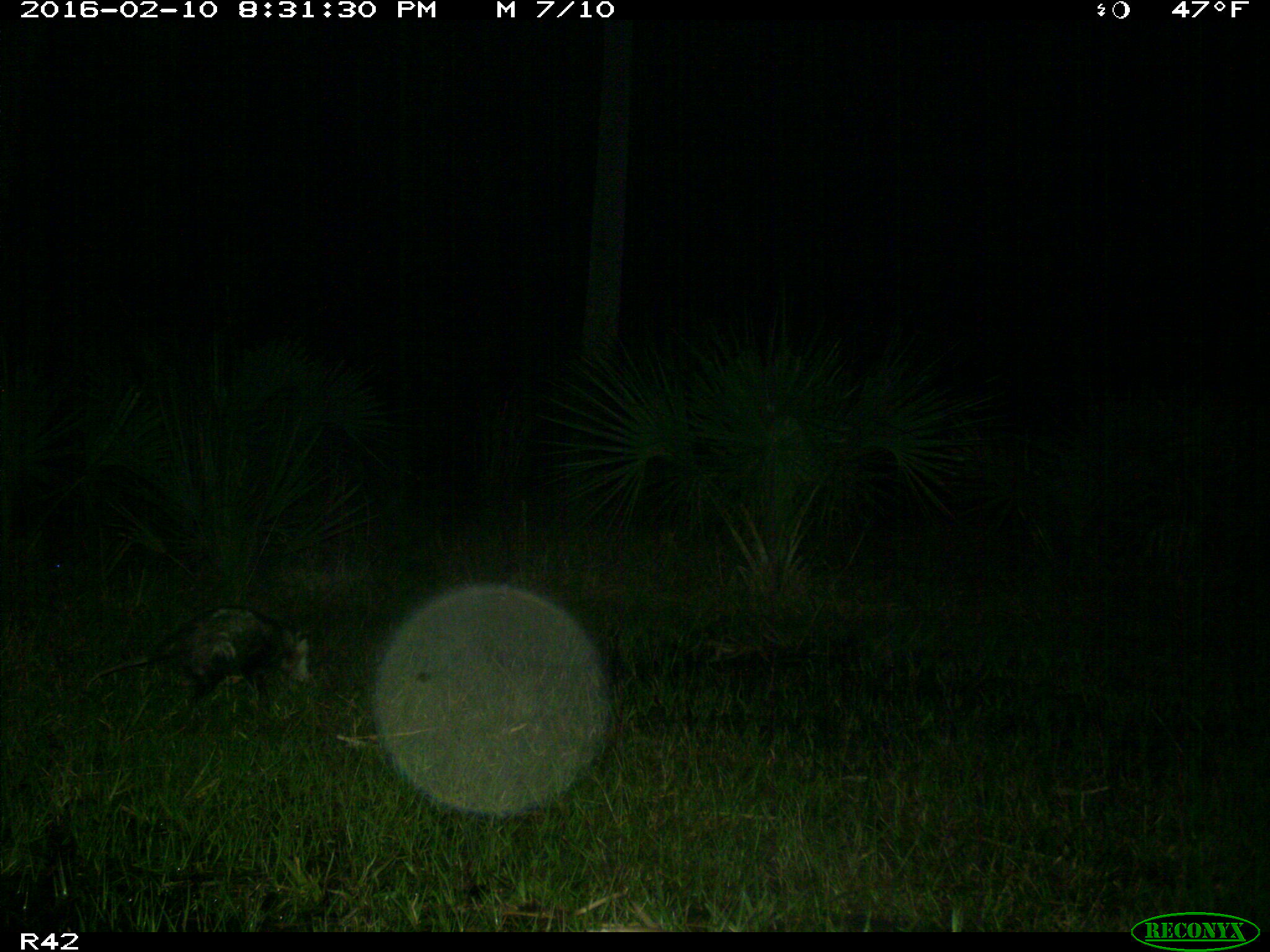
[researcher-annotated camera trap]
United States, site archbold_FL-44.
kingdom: Animalia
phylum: Chordata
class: Mammalia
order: Didelphimorphia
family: Didelphidae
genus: Didelphis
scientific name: Didelphis virginiana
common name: virginia opossum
Didelphis virginiana (virginia opossum).